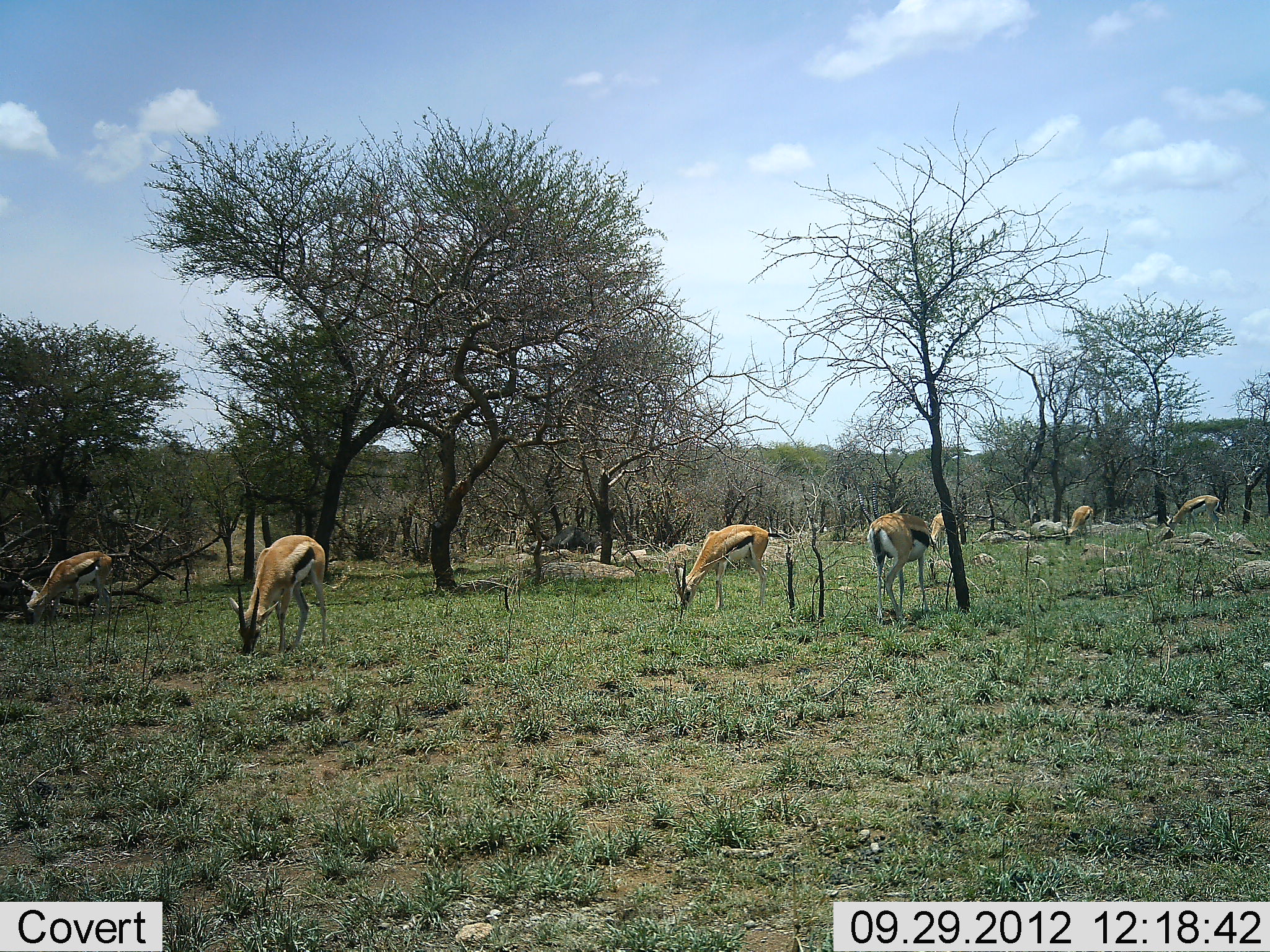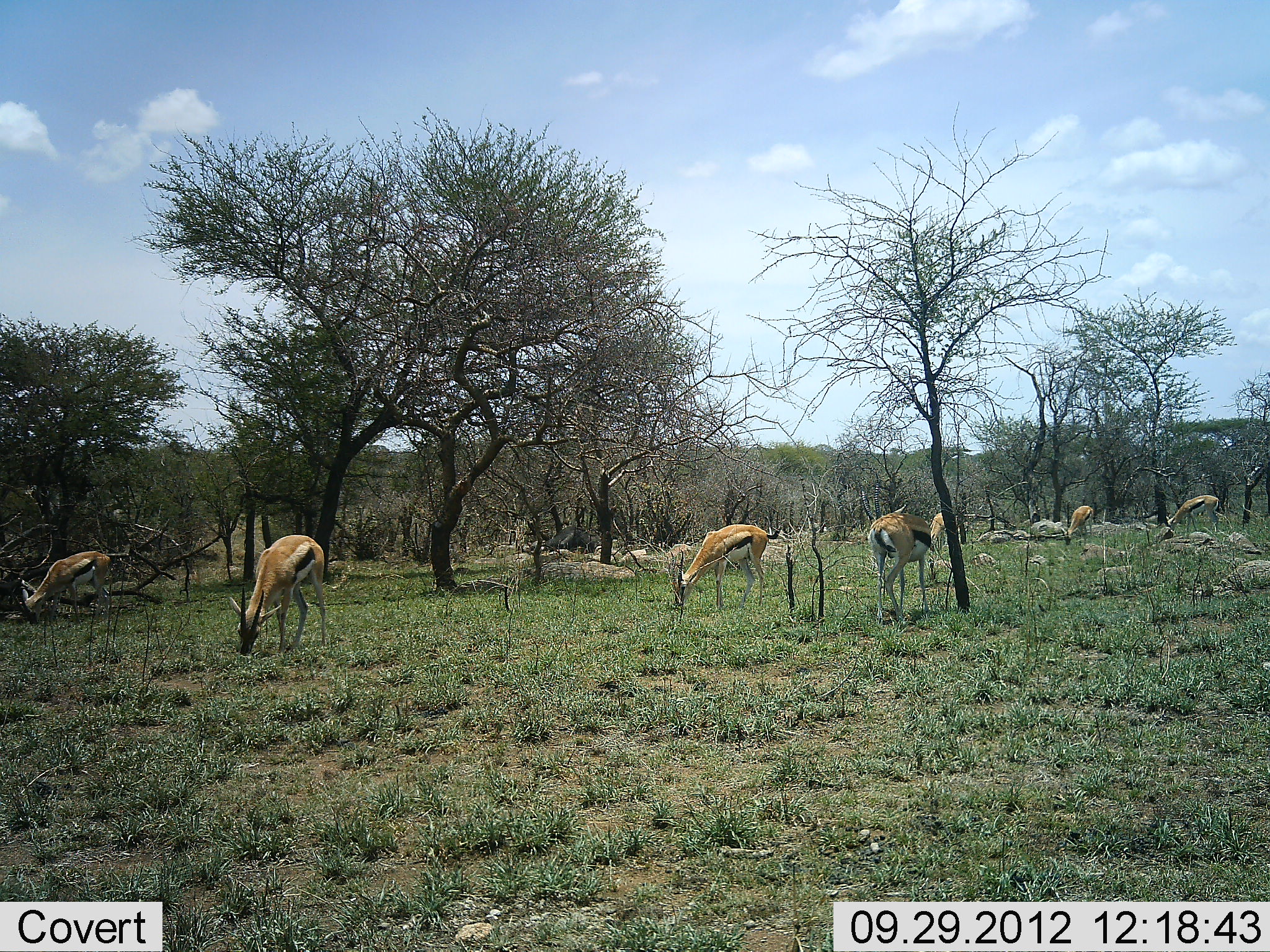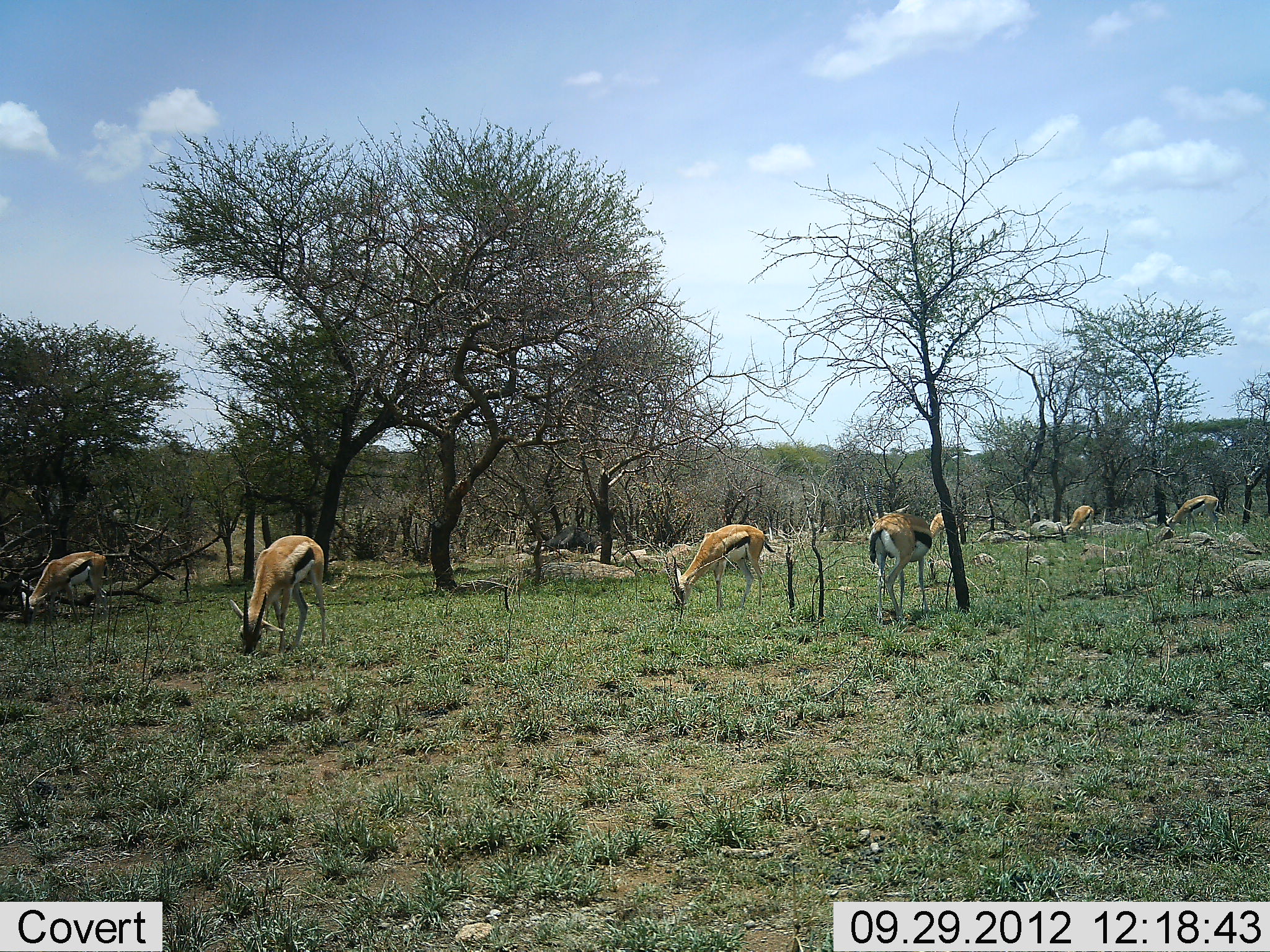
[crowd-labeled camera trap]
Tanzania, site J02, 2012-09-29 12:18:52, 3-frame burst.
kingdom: Animalia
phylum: Chordata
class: Mammalia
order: Artiodactyla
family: Bovidae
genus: Eudorcas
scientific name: Eudorcas thomsonii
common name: thomson's gazelle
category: gazellethomsons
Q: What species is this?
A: Gazellethomsons (thomson's gazelle) (Eudorcas thomsonii).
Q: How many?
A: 6.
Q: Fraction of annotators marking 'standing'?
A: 30%.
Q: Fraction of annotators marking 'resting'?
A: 0%.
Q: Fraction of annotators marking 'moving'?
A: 0%.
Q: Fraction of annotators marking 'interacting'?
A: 0%.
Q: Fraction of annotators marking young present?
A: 0%.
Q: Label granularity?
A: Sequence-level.